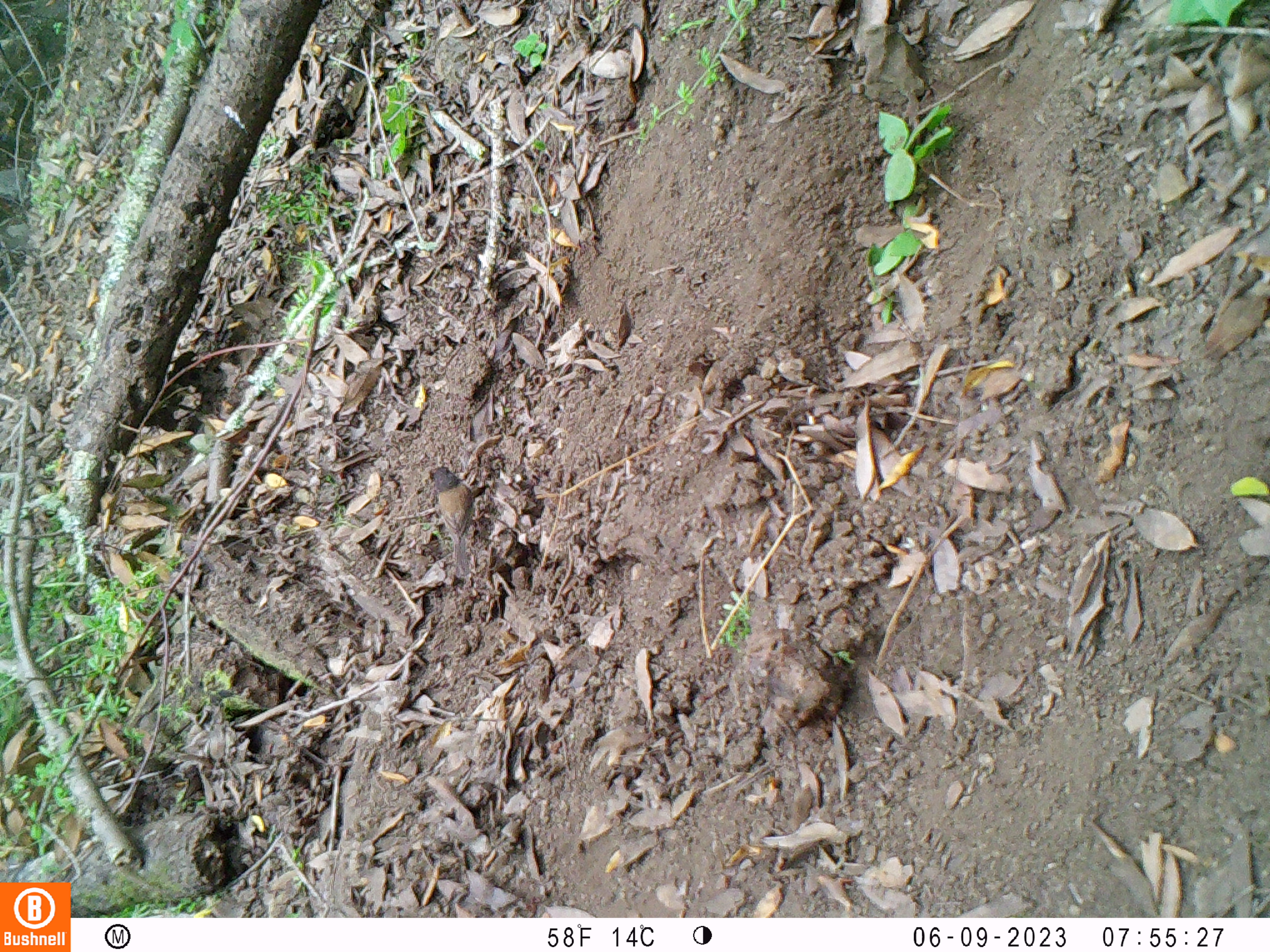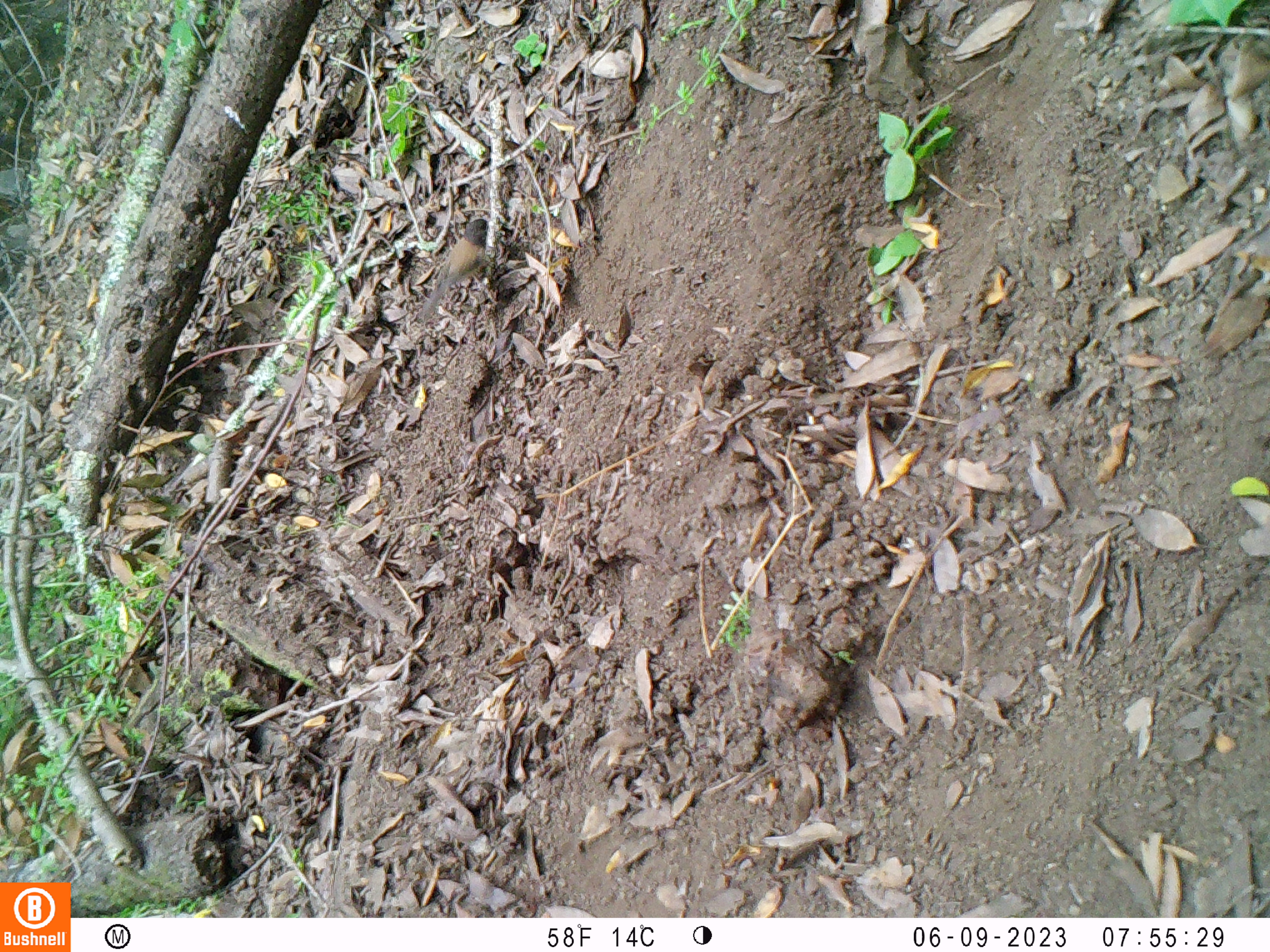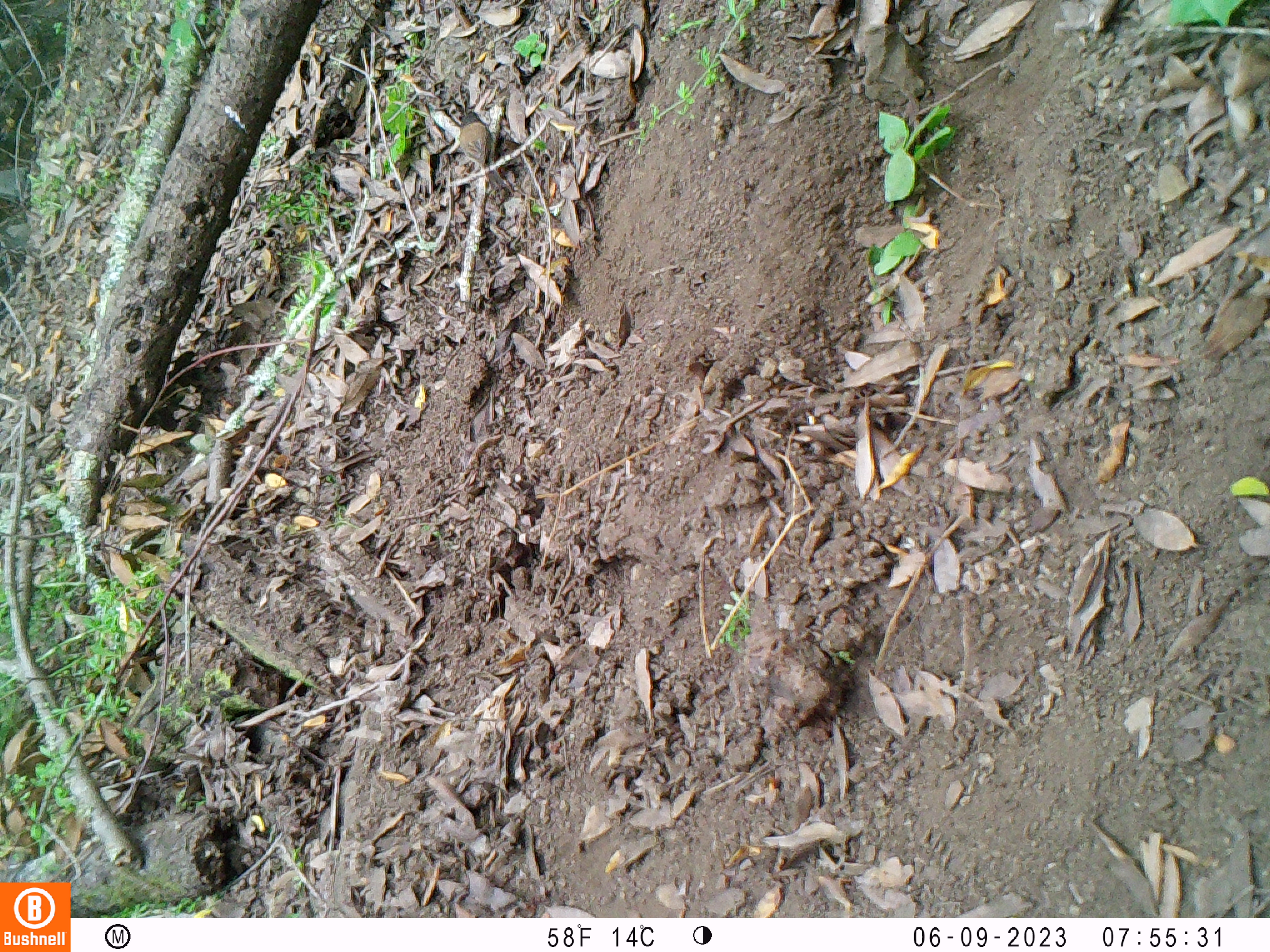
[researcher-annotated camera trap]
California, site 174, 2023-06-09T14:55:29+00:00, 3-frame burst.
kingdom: Animalia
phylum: Chordata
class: Aves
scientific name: Aves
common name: bird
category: unknown bird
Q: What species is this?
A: Unknown bird (bird) (Aves).